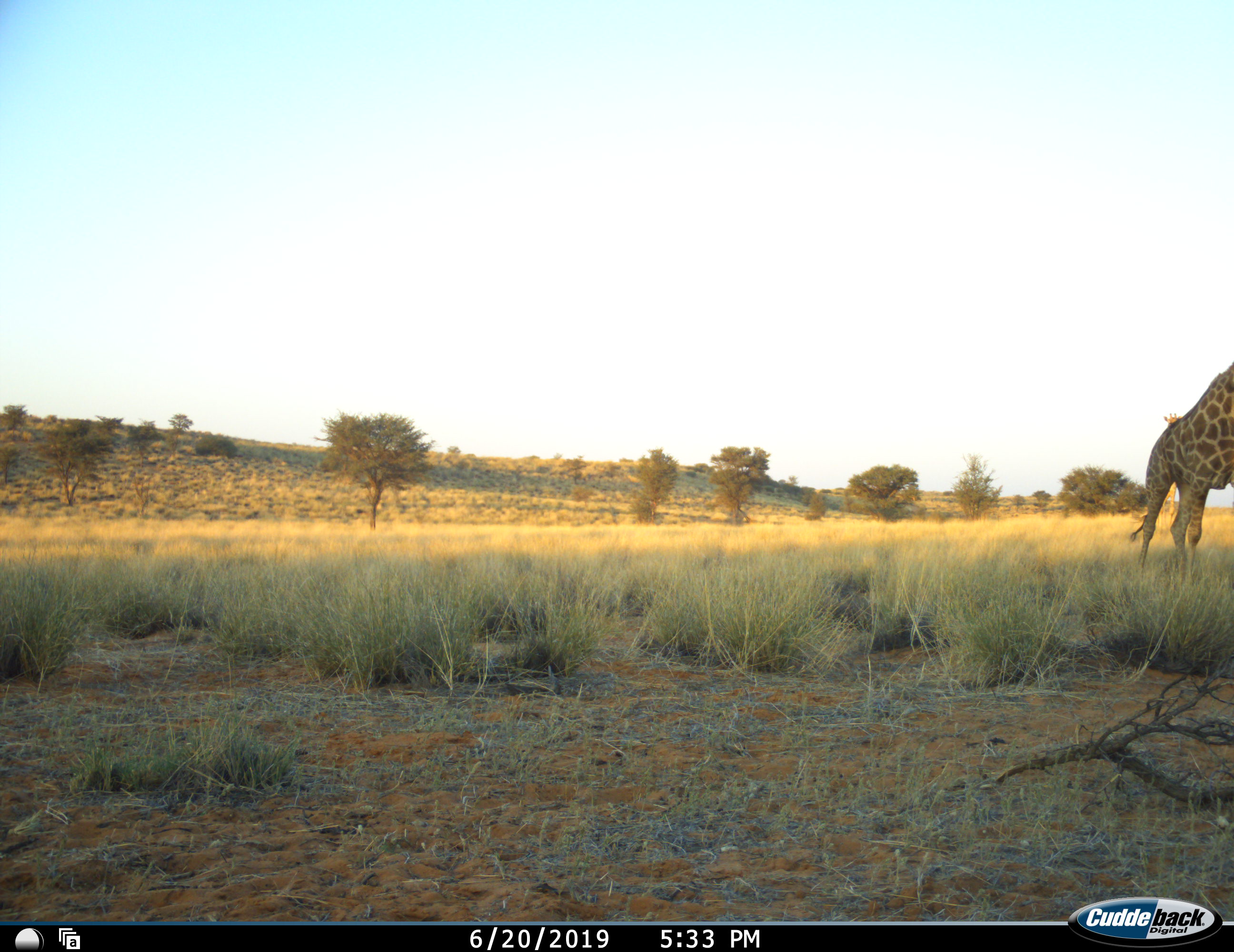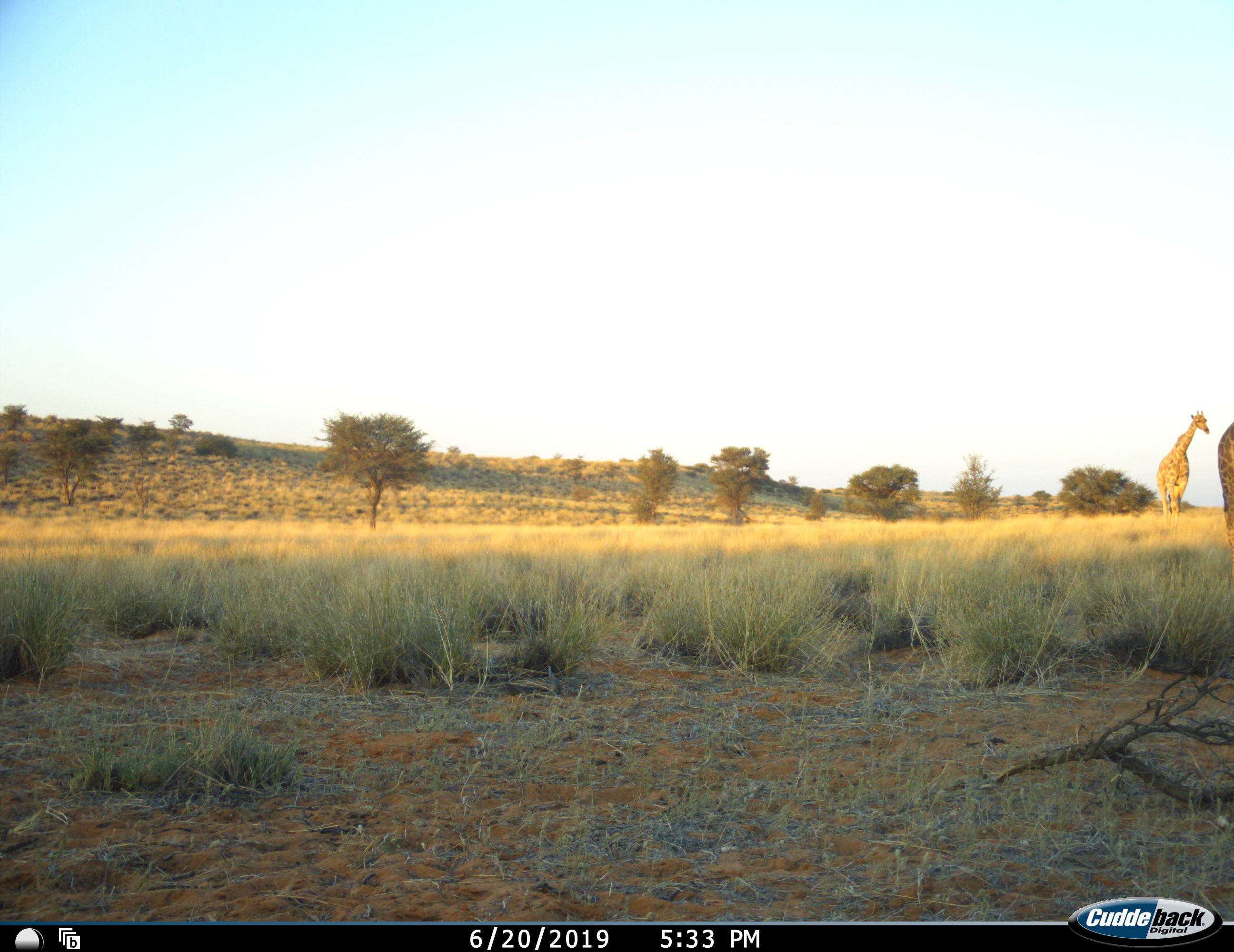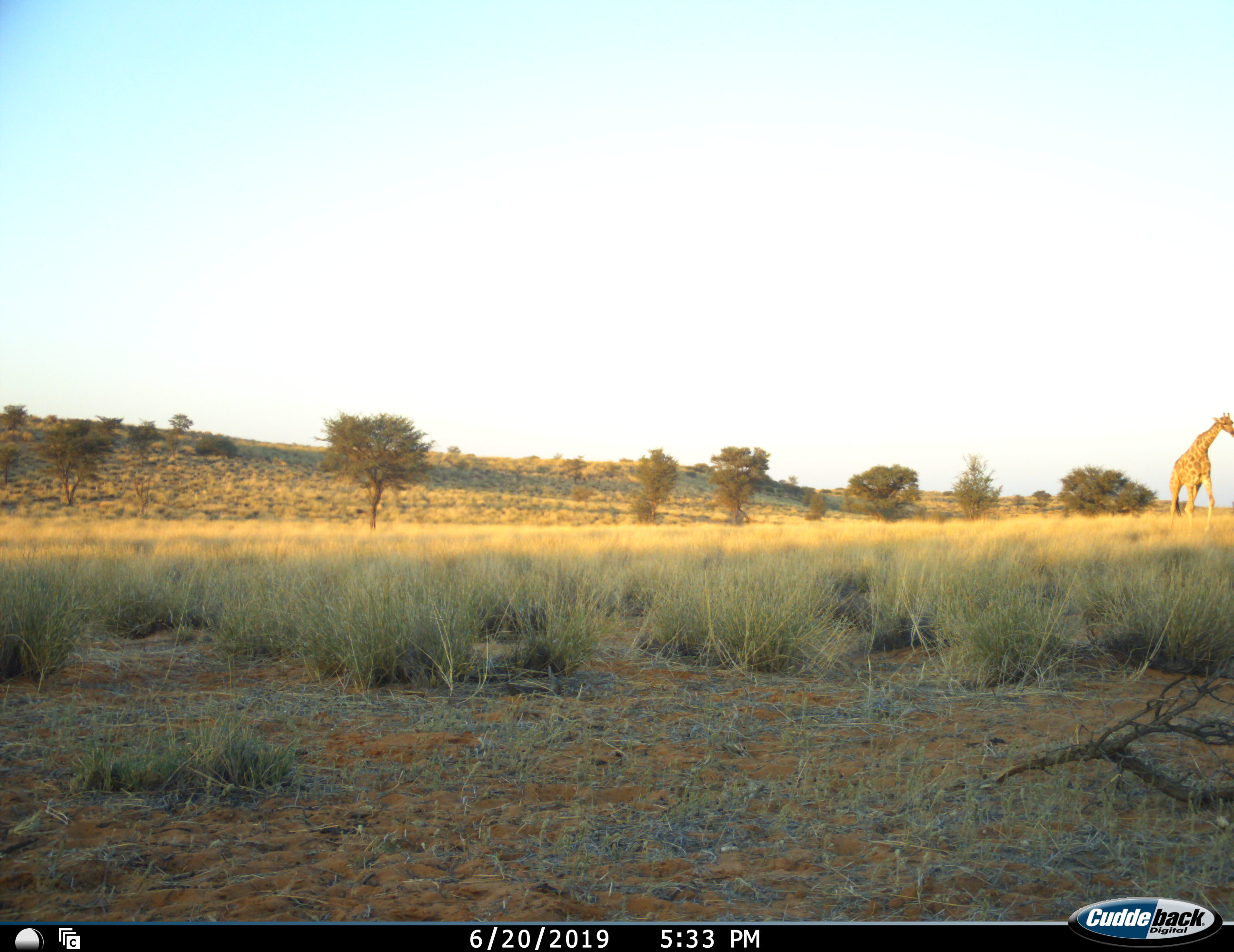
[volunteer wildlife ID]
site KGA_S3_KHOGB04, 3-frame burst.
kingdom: Animalia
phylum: Chordata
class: Mammalia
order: Artiodactyla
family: Giraffidae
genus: Giraffa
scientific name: Giraffa camelopardalis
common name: giraffe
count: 2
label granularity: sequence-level